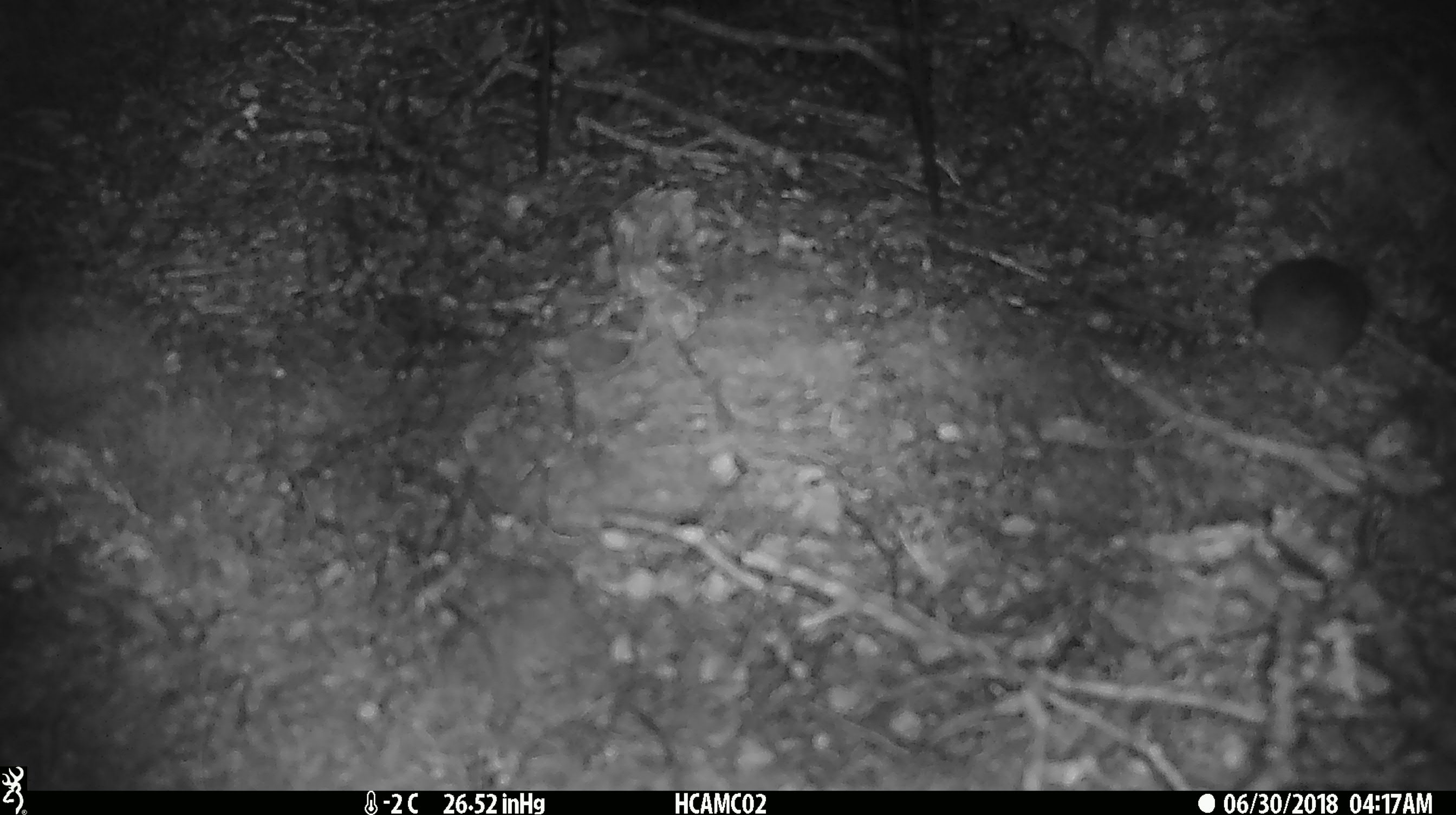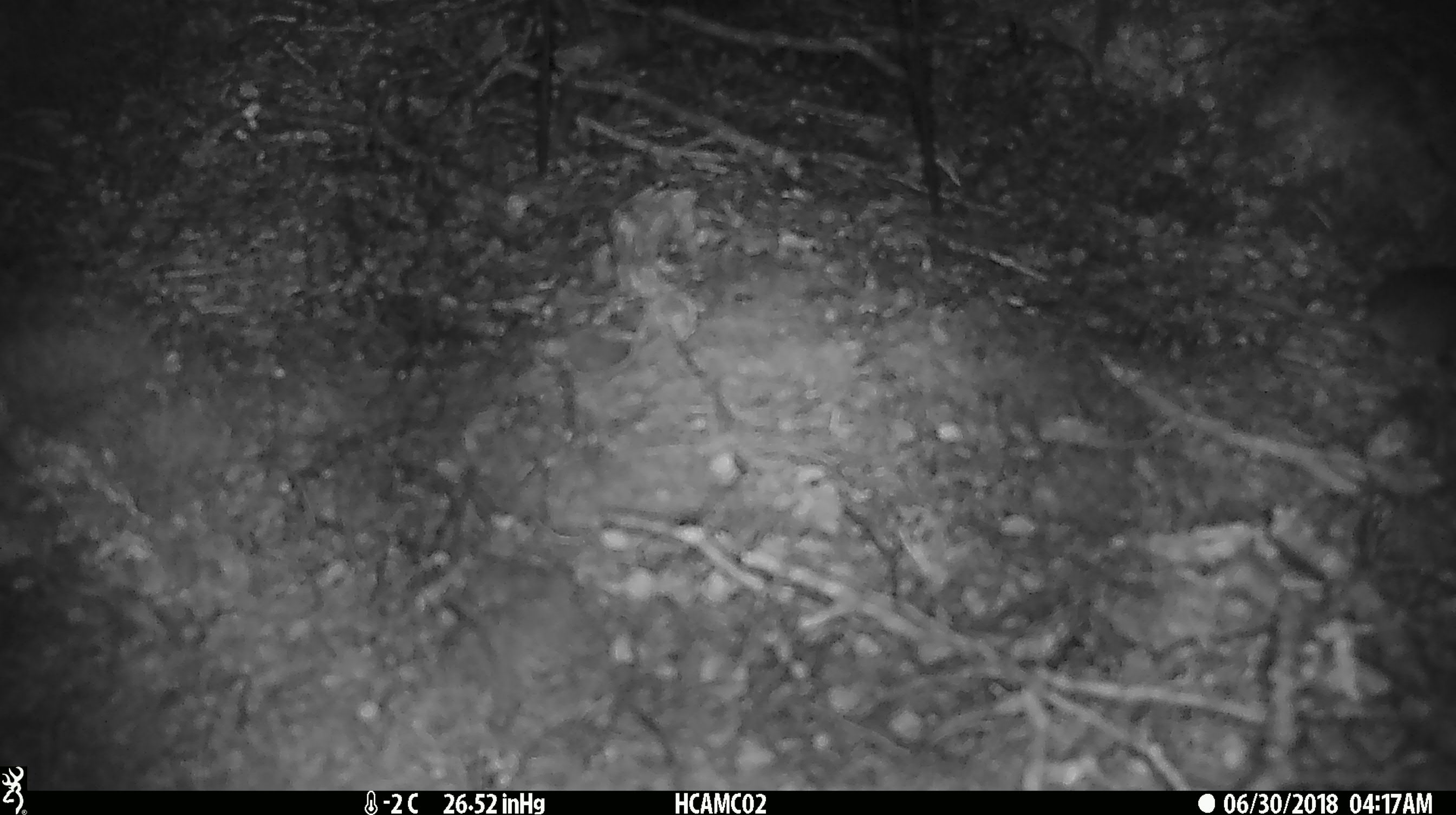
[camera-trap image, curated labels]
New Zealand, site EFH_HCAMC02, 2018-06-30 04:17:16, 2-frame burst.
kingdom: Animalia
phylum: Chordata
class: Mammalia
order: Rodentia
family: Muridae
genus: Mus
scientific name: Mus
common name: mouse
Mouse (Mus).